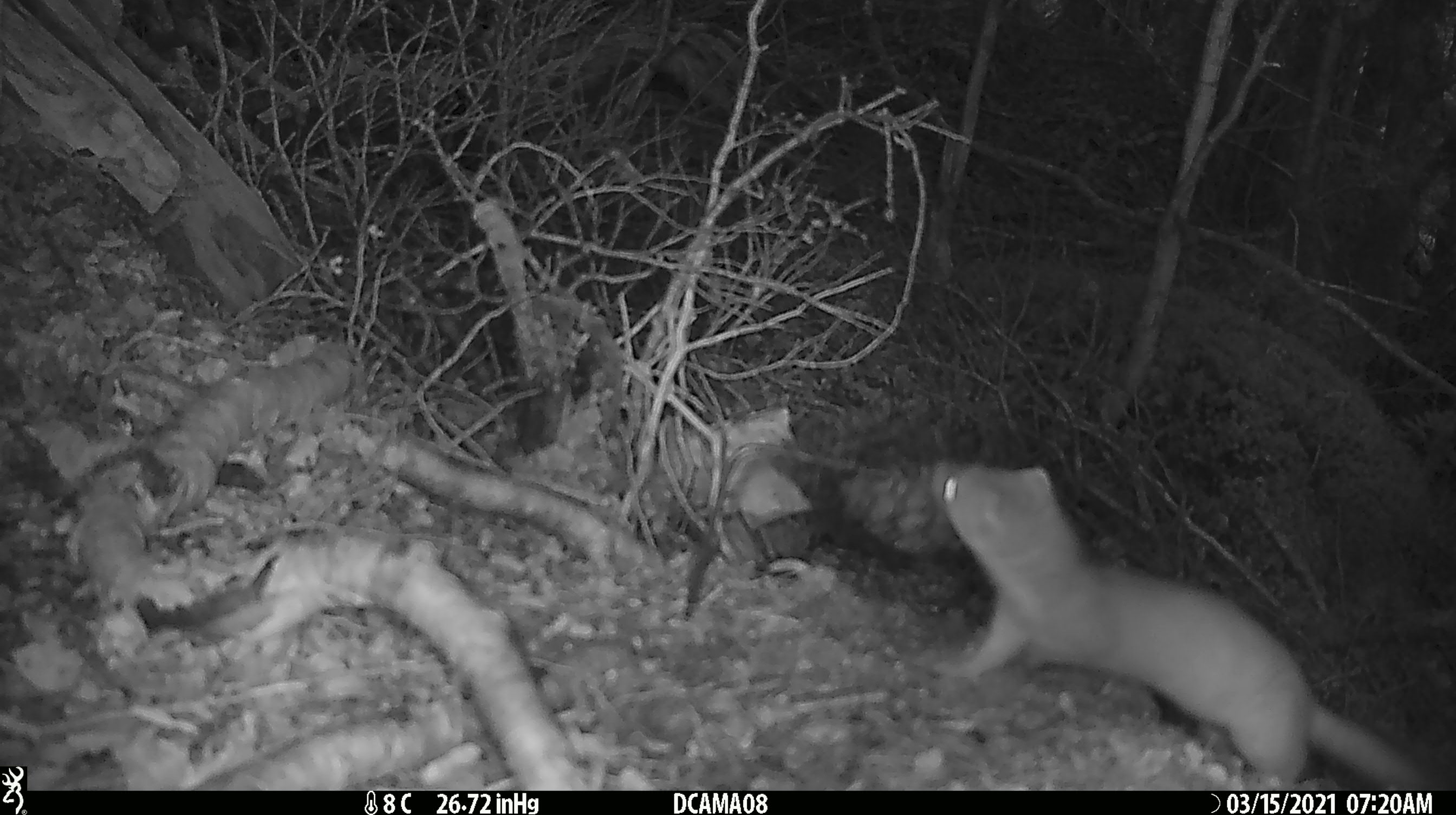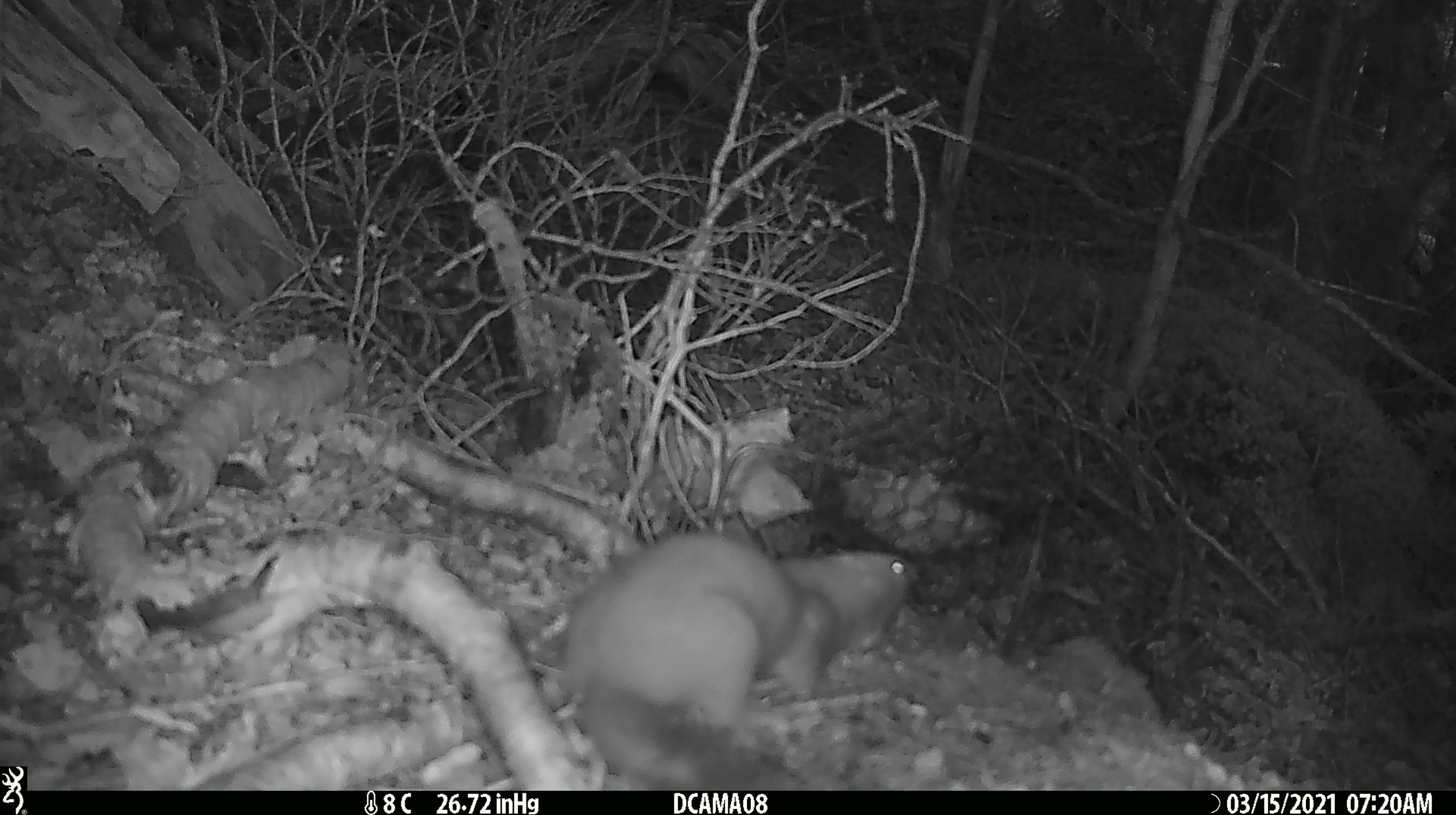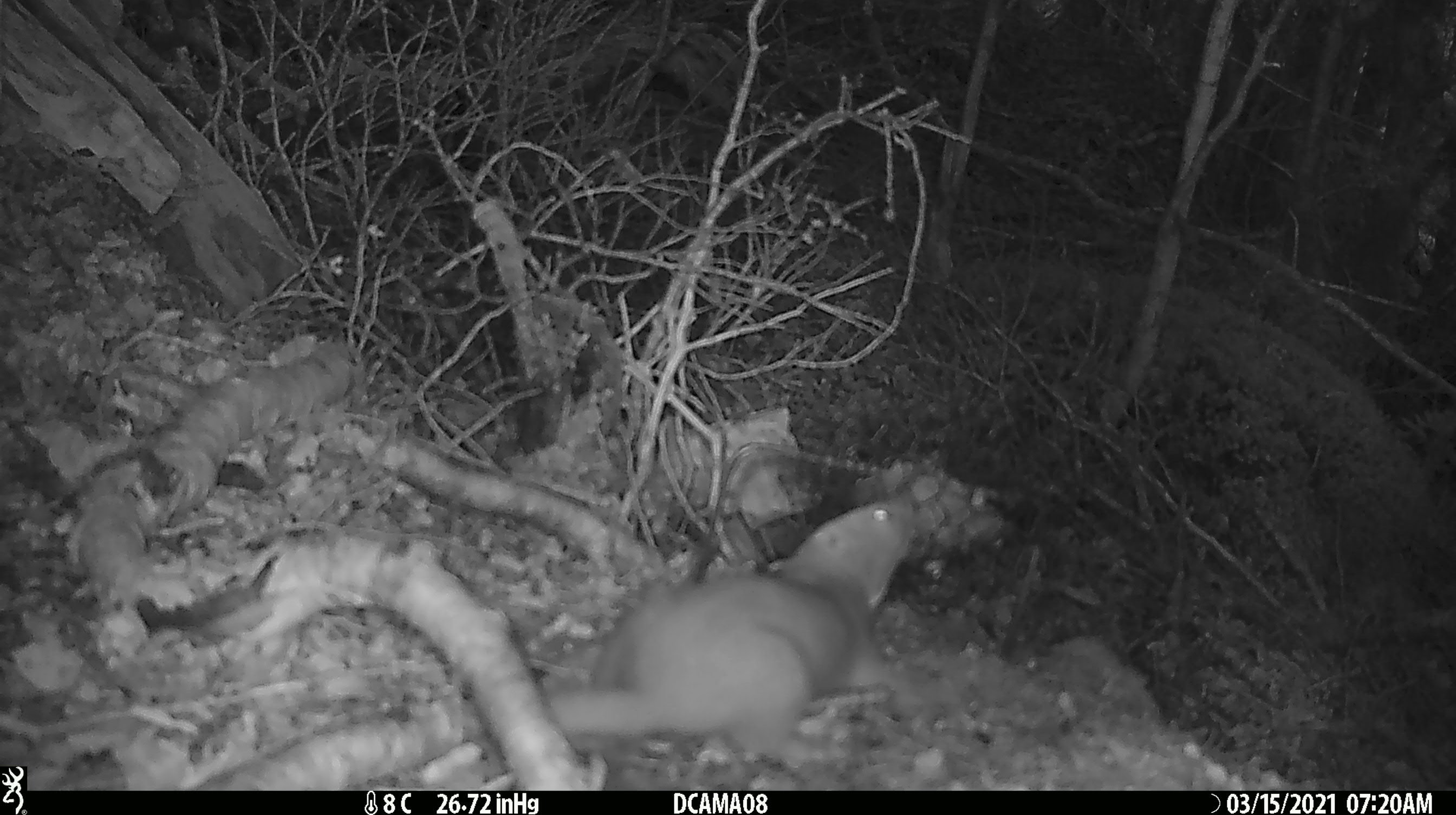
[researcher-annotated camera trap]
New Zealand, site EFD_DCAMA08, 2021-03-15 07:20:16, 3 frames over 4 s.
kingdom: Animalia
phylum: Chordata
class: Mammalia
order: Carnivora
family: Mustelidae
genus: Mustela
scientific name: Mustela erminea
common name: stoat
Stoat (Mustela erminea).